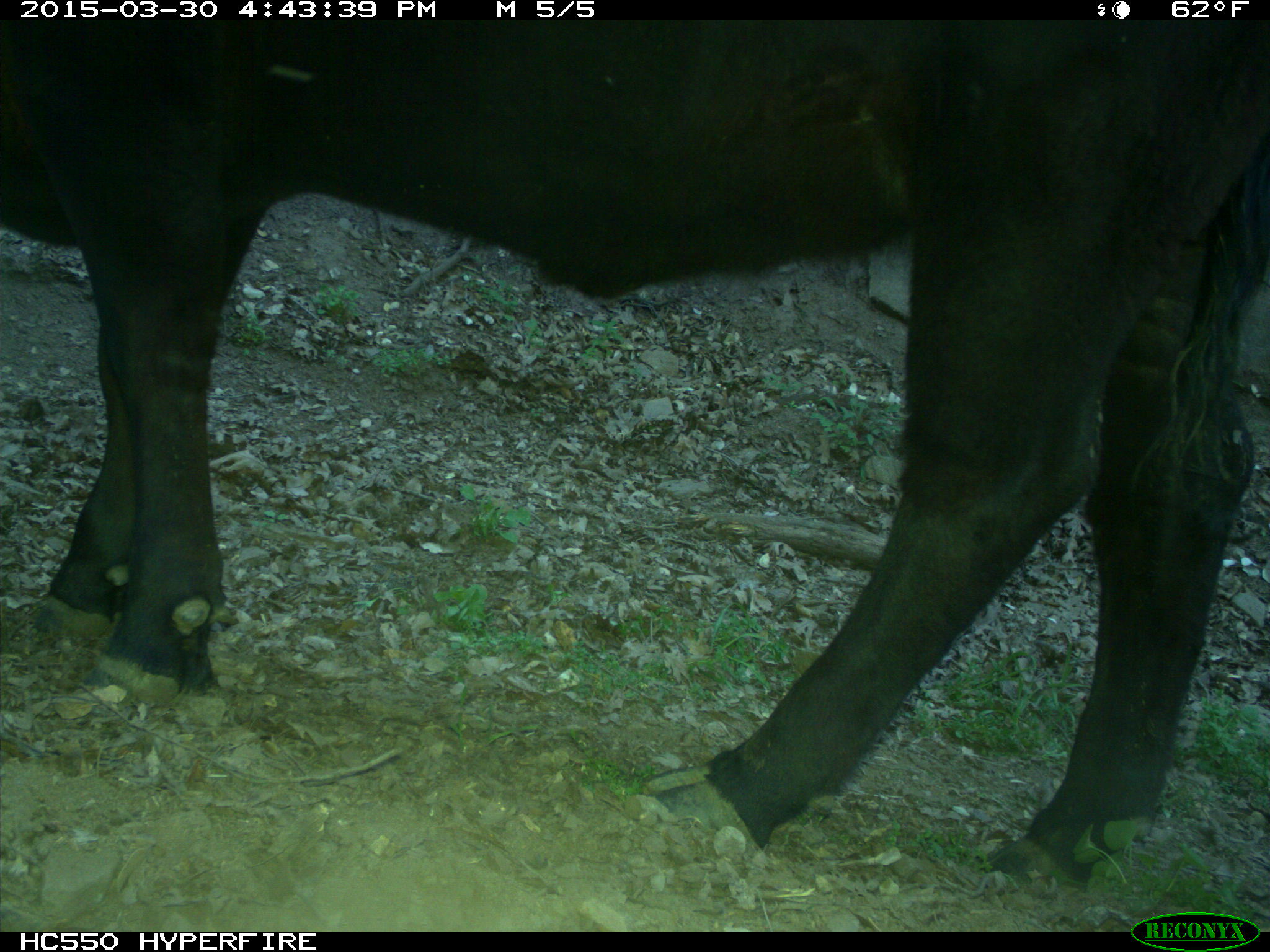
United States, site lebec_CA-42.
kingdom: Animalia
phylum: Chordata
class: Mammalia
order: Artiodactyla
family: Bovidae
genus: Bos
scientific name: Bos taurus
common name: domestic cow